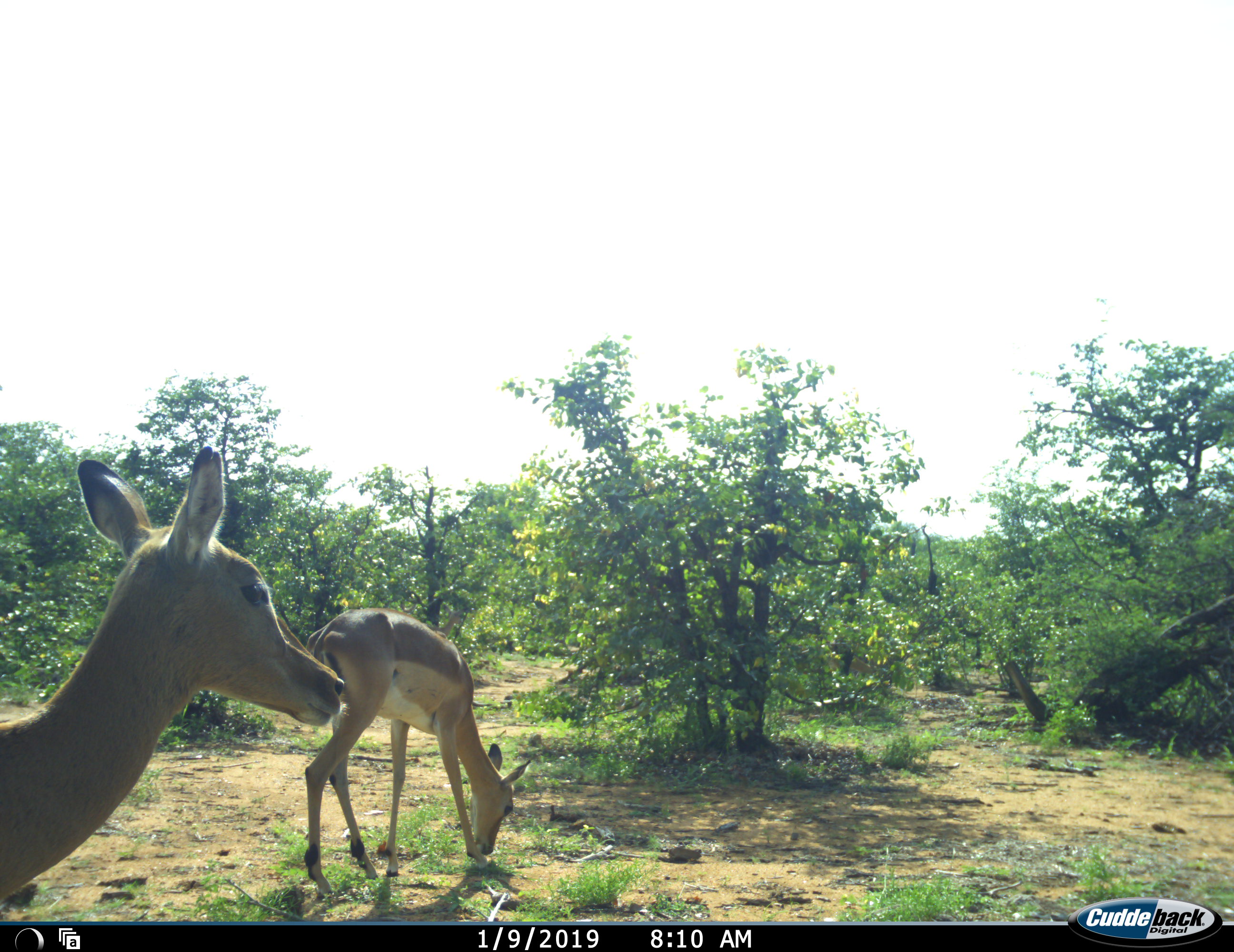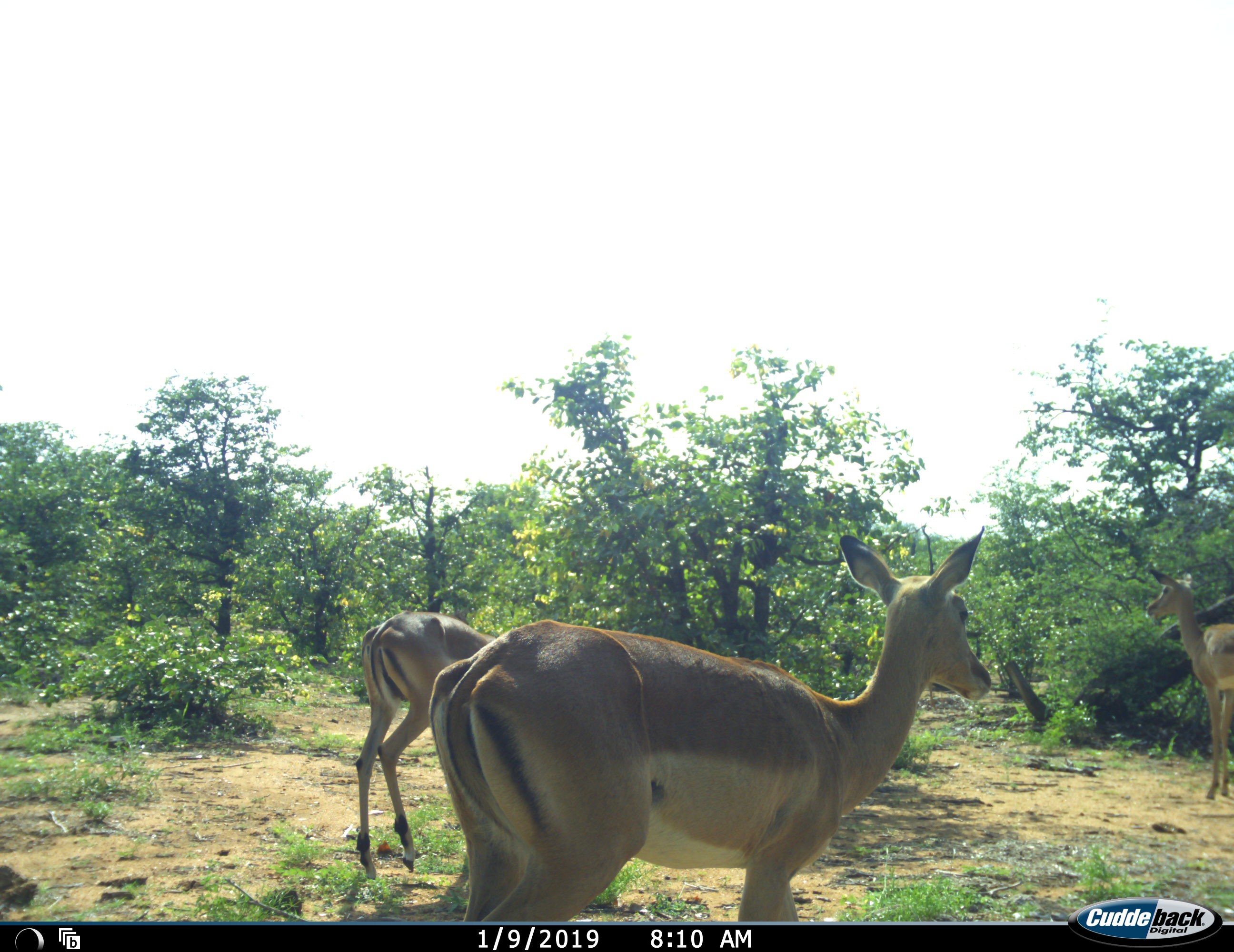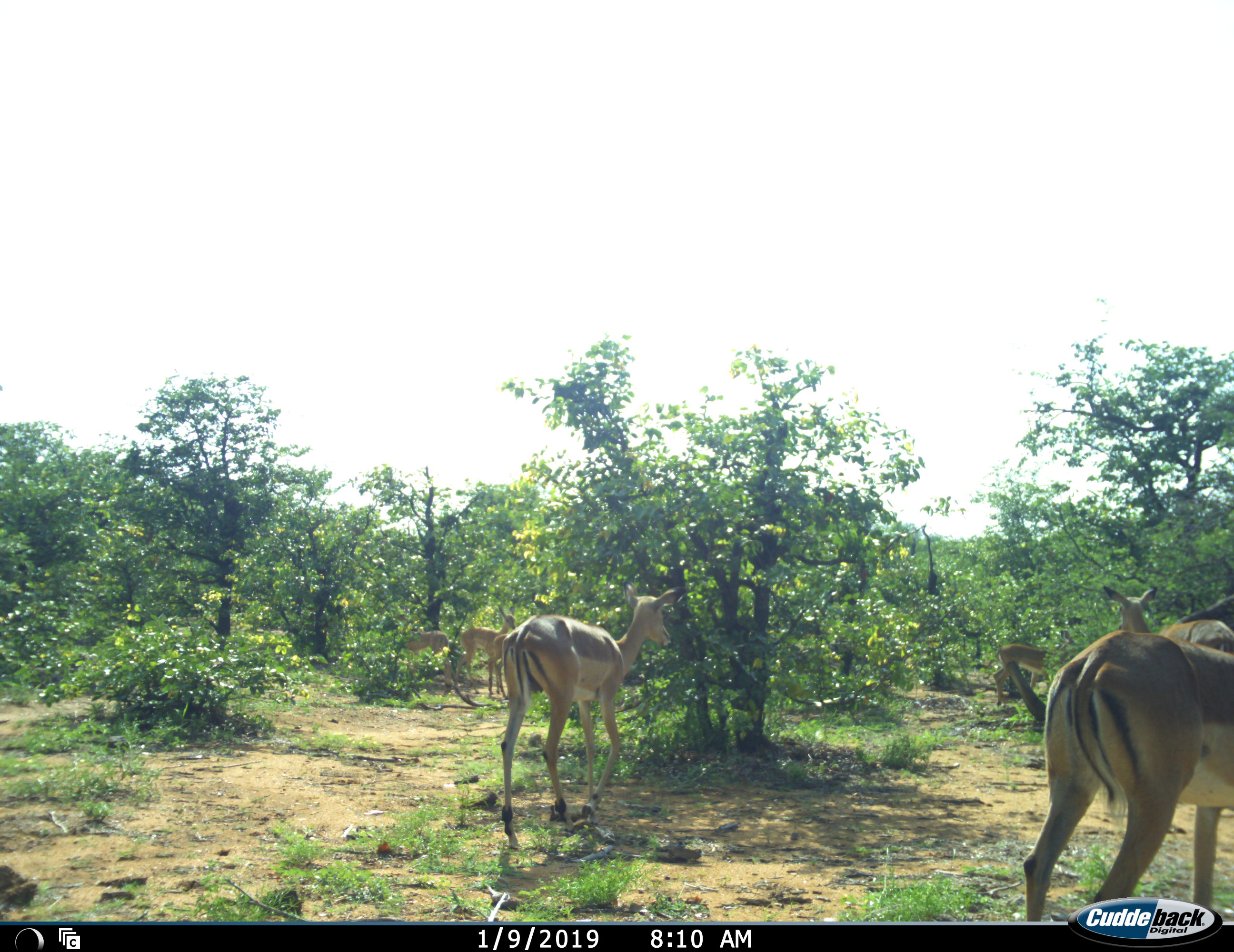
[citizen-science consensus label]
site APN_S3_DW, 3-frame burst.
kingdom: Animalia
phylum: Chordata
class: Mammalia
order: Artiodactyla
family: Bovidae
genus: Aepyceros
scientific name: Aepyceros melampus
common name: impala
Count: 2.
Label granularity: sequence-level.